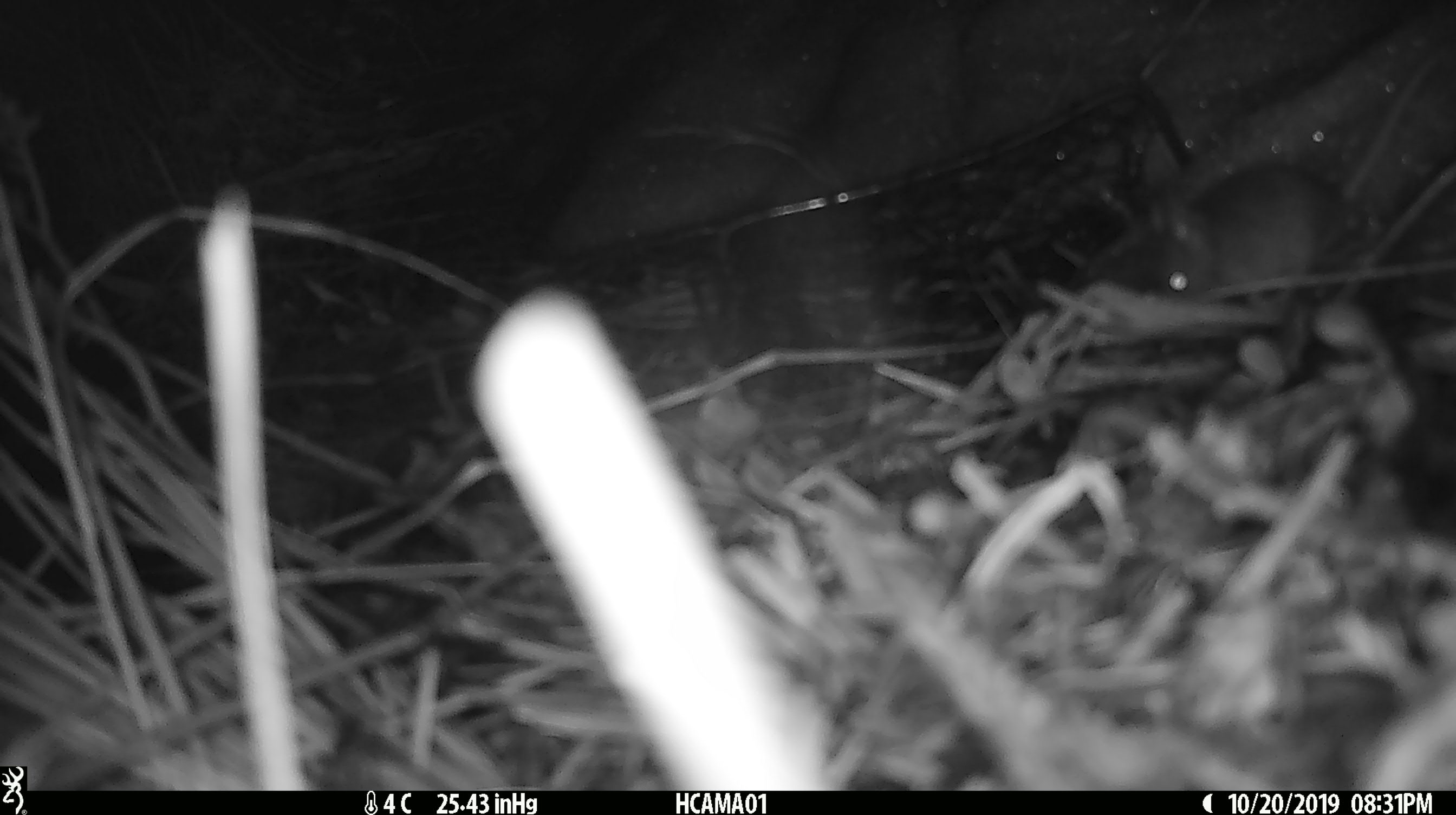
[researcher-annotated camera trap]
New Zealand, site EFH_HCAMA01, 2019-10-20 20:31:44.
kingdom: Animalia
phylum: Chordata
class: Mammalia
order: Rodentia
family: Muridae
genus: Mus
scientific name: Mus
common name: mouse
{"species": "mouse (Mus)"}